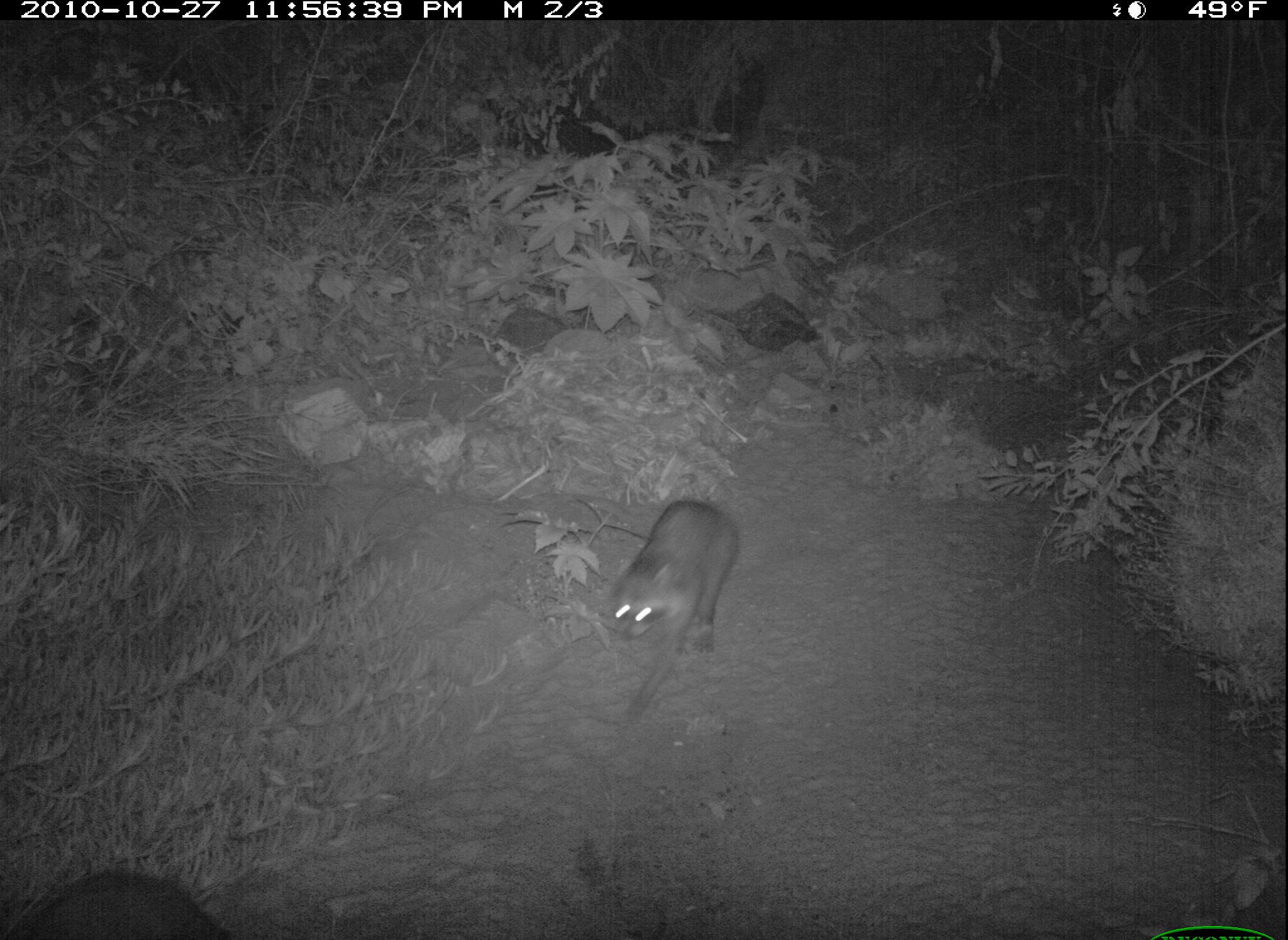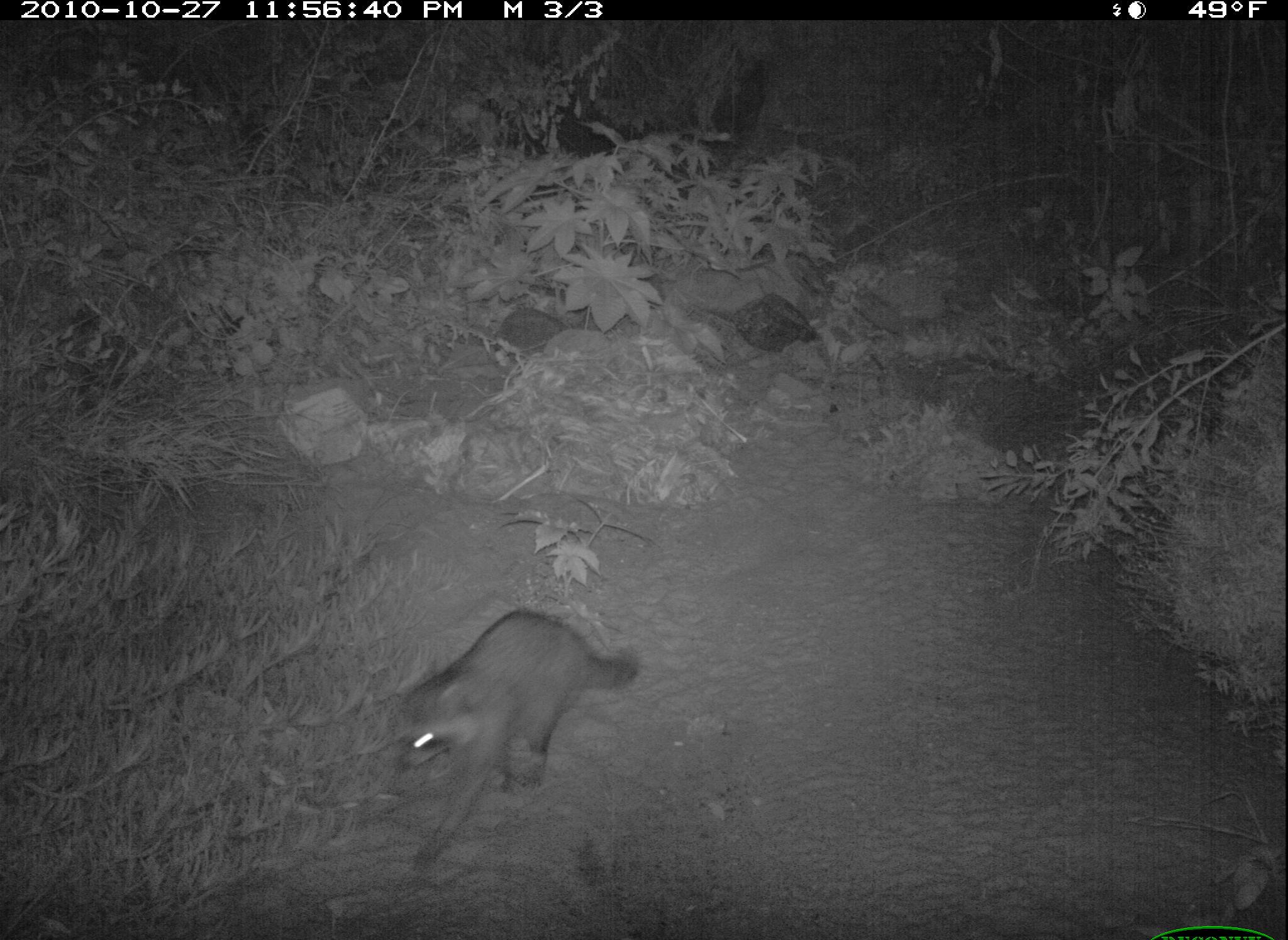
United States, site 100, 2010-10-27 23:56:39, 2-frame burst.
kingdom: Animalia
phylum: Chordata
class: Mammalia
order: Carnivora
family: Procyonidae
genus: Procyon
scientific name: Procyon lotor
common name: raccoon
Raccoon (Procyon lotor).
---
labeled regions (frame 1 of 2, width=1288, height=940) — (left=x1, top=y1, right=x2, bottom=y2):
raccoon: (left=591, top=478, right=750, bottom=731)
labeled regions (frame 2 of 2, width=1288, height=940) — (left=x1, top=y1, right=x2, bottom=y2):
raccoon: (left=390, top=601, right=647, bottom=873)